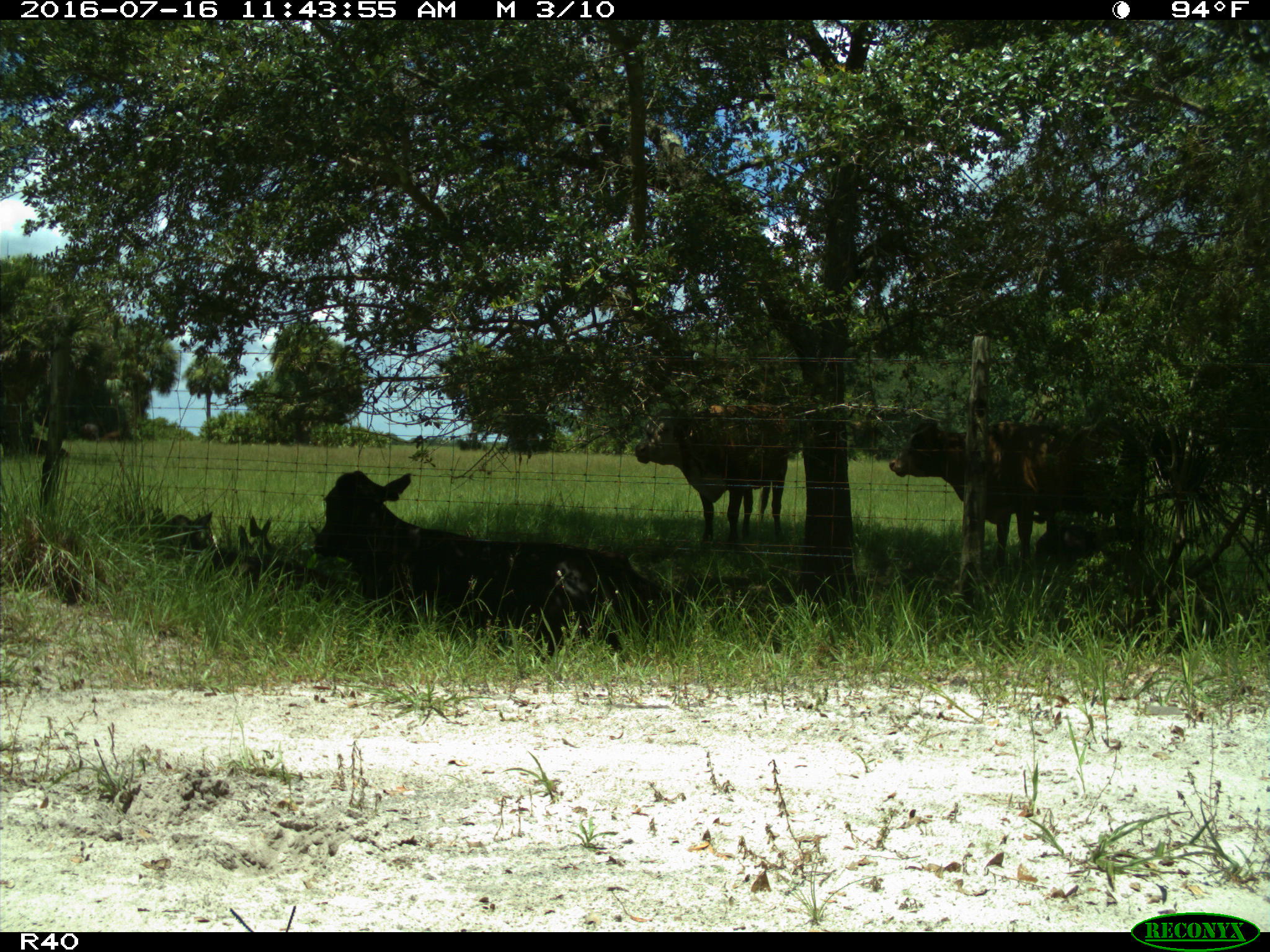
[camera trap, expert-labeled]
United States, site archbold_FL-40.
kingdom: Animalia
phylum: Chordata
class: Mammalia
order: Artiodactyla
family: Bovidae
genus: Bos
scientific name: Bos taurus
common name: domestic cow